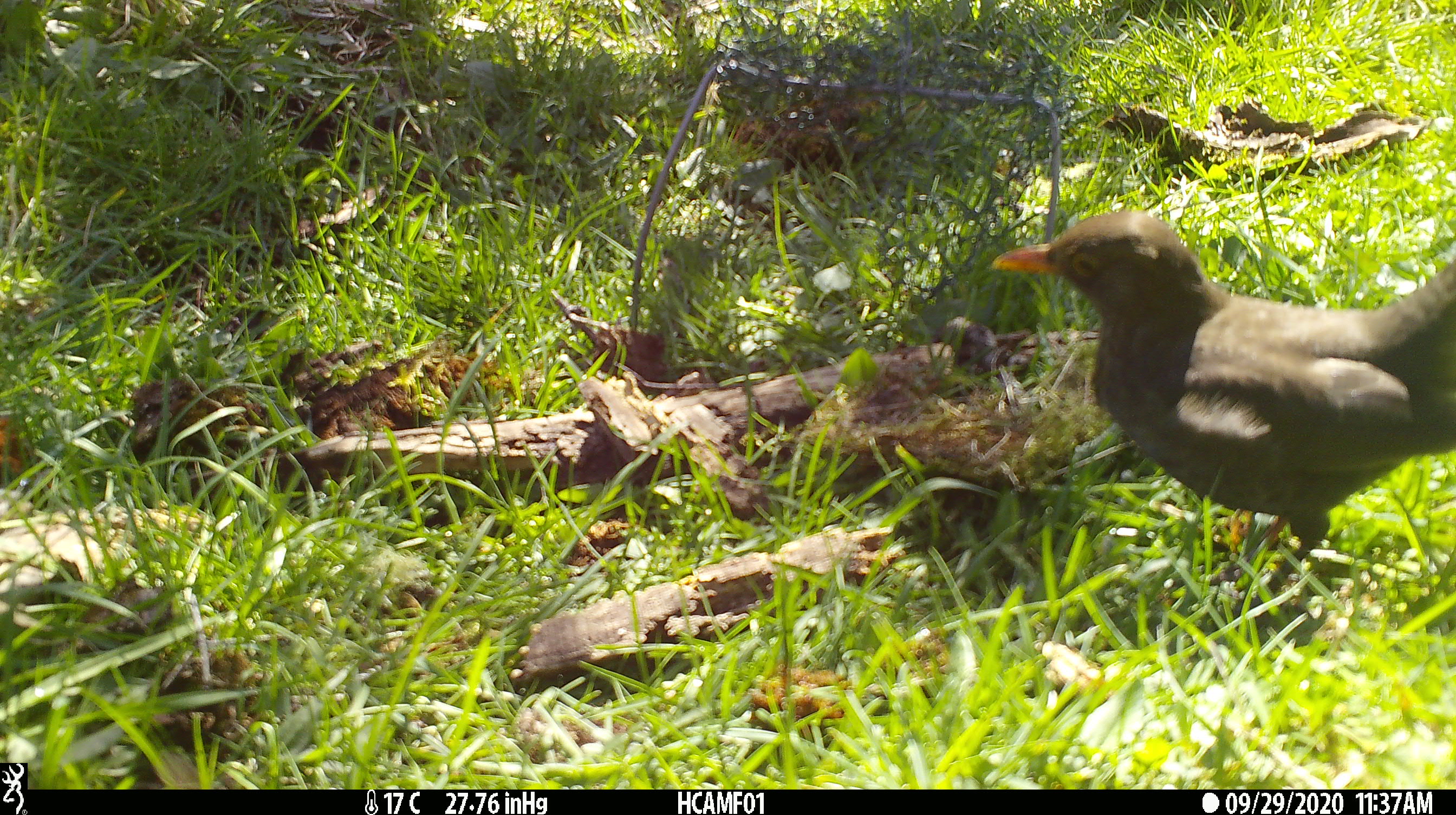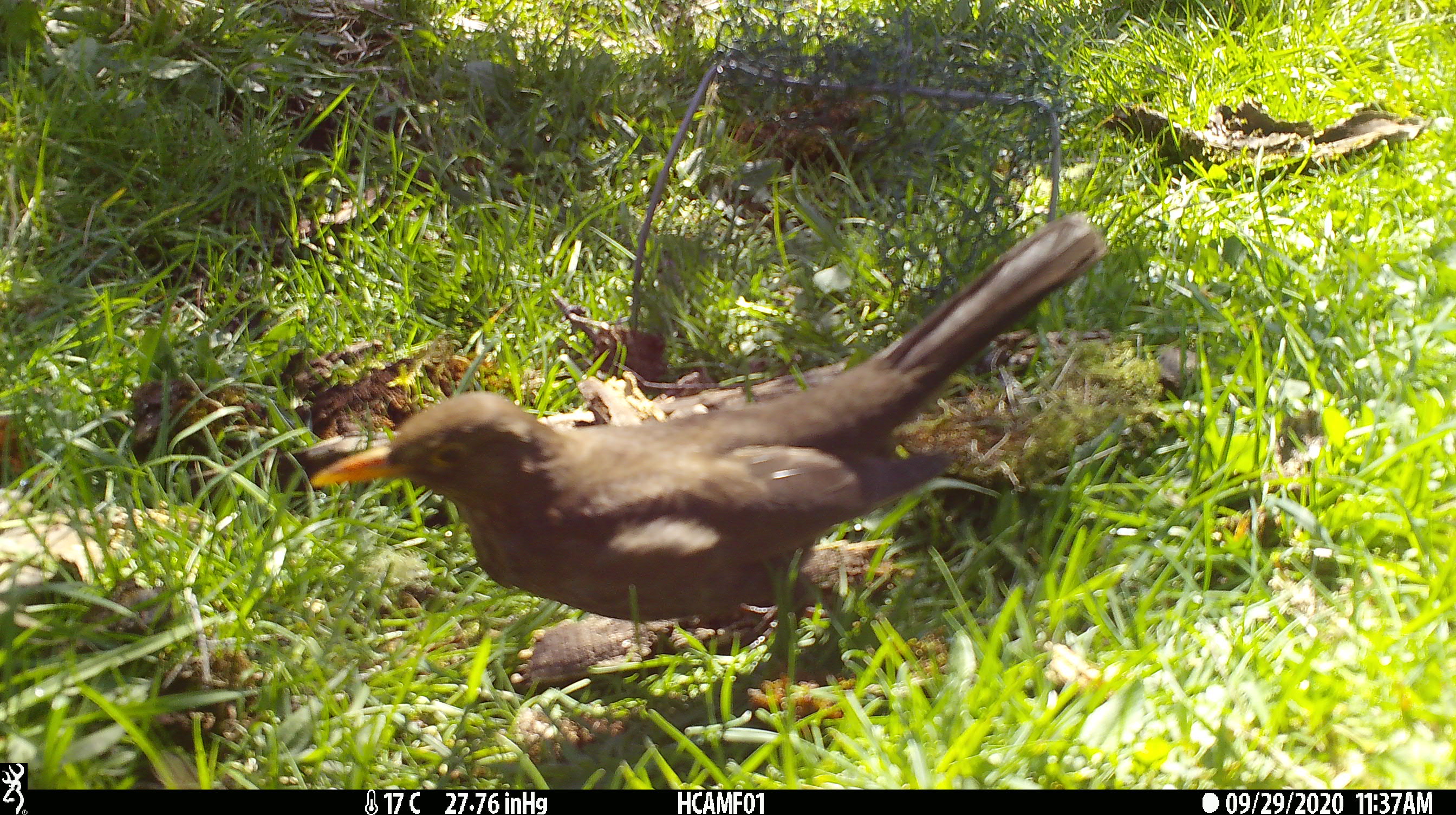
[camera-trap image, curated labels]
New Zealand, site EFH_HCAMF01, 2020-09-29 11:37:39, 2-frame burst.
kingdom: Animalia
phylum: Chordata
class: Aves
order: Passeriformes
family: Turdidae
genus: Turdus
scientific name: Turdus merula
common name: eurasian blackbird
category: blackbird